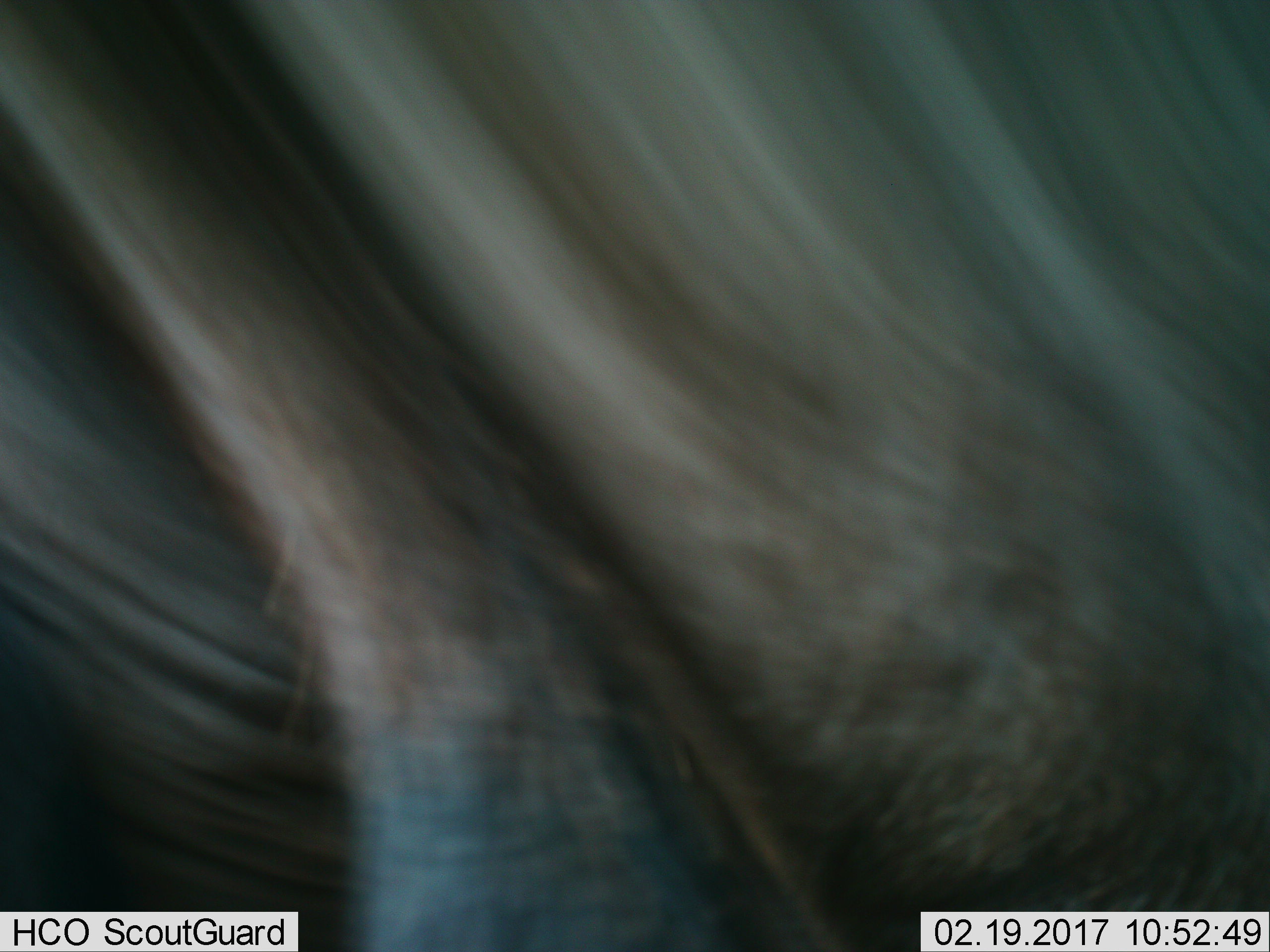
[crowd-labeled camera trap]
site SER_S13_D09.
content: unidentified animal